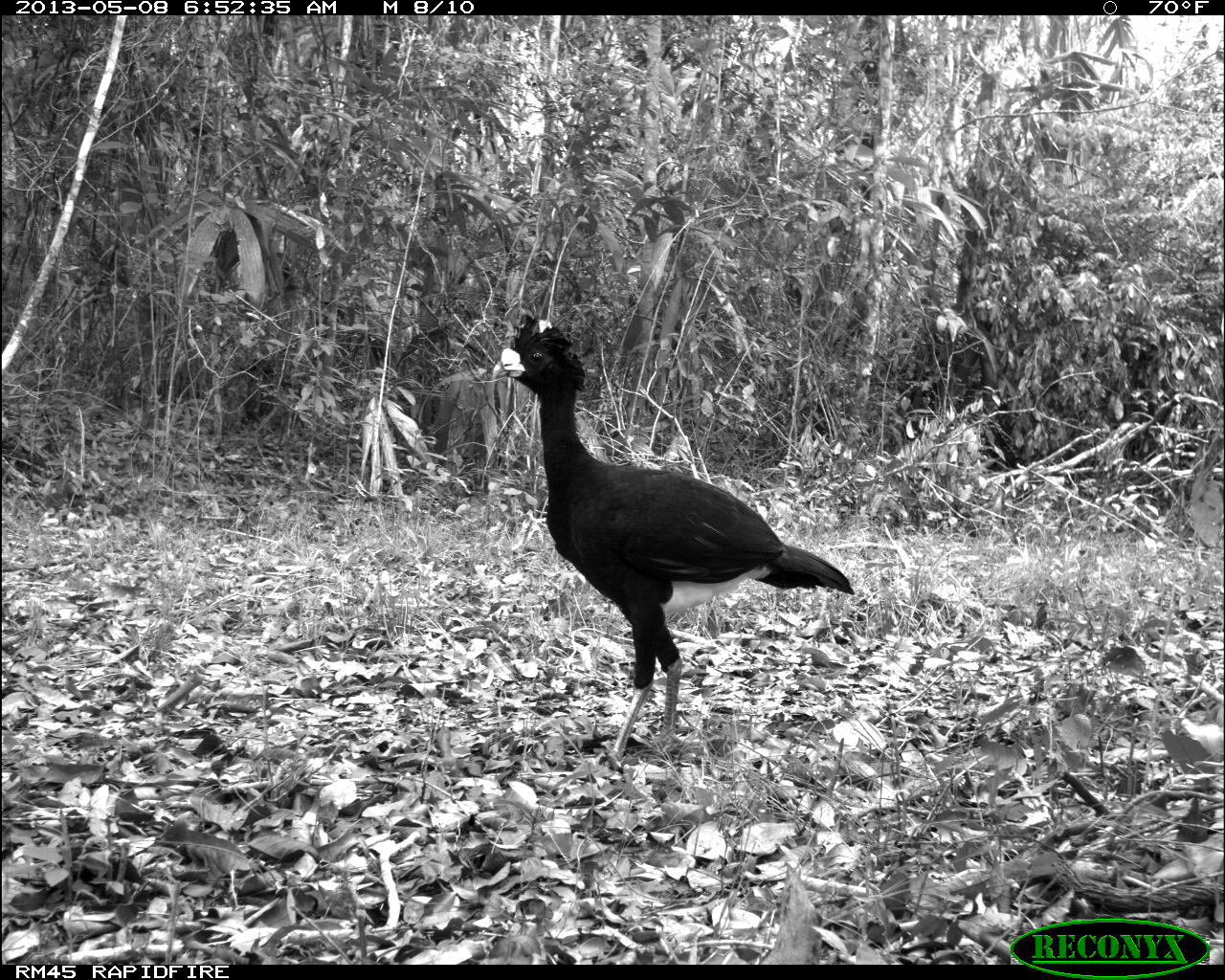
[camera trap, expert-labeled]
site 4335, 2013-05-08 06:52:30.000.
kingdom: Animalia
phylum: Chordata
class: Aves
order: Galliformes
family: Cracidae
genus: Crax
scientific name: Crax rubra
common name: great curassow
Crax rubra (great curassow), count 1, sex male.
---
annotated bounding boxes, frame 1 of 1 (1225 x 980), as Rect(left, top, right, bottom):
crax rubra: Rect(488, 309, 854, 776)